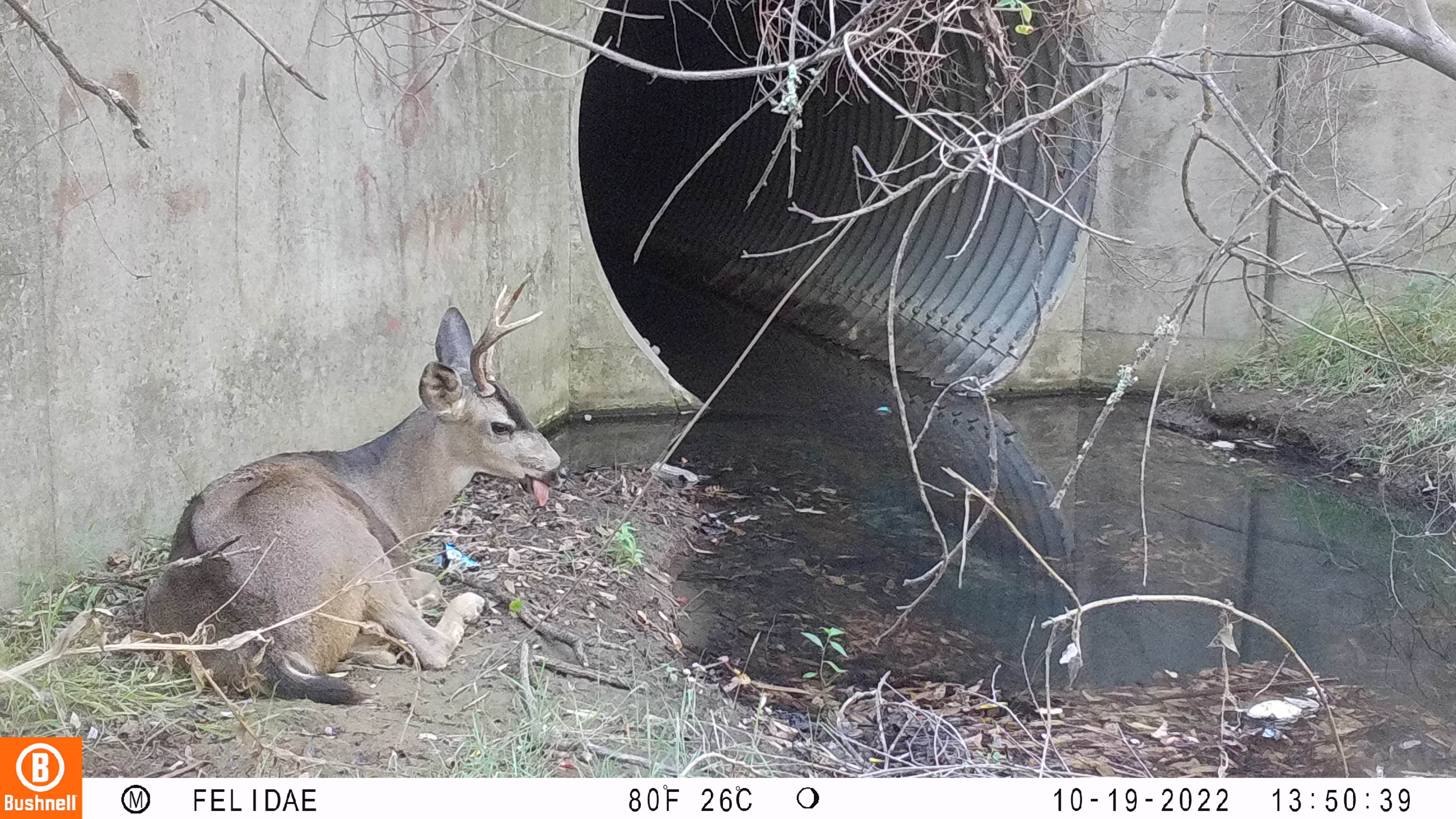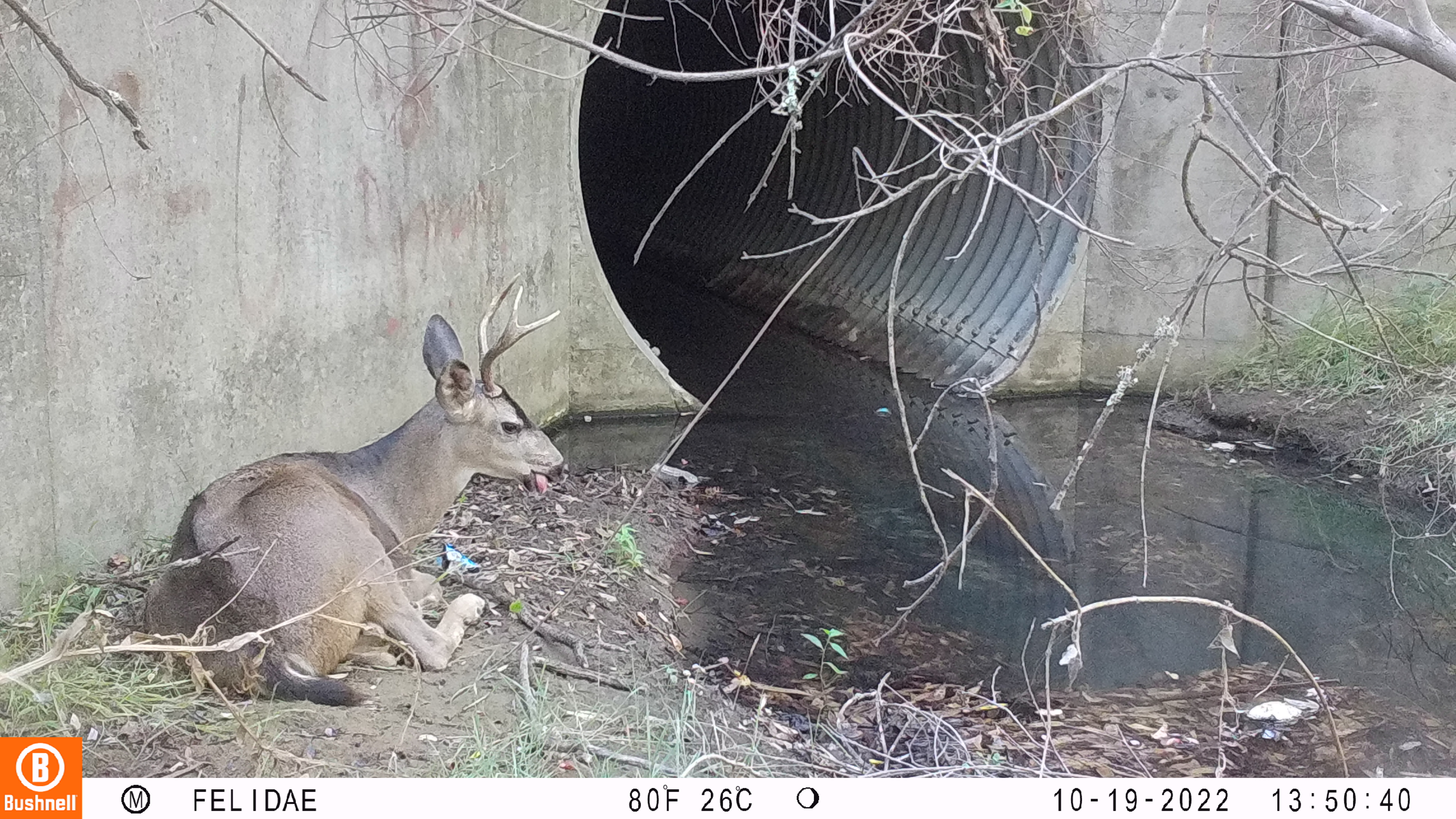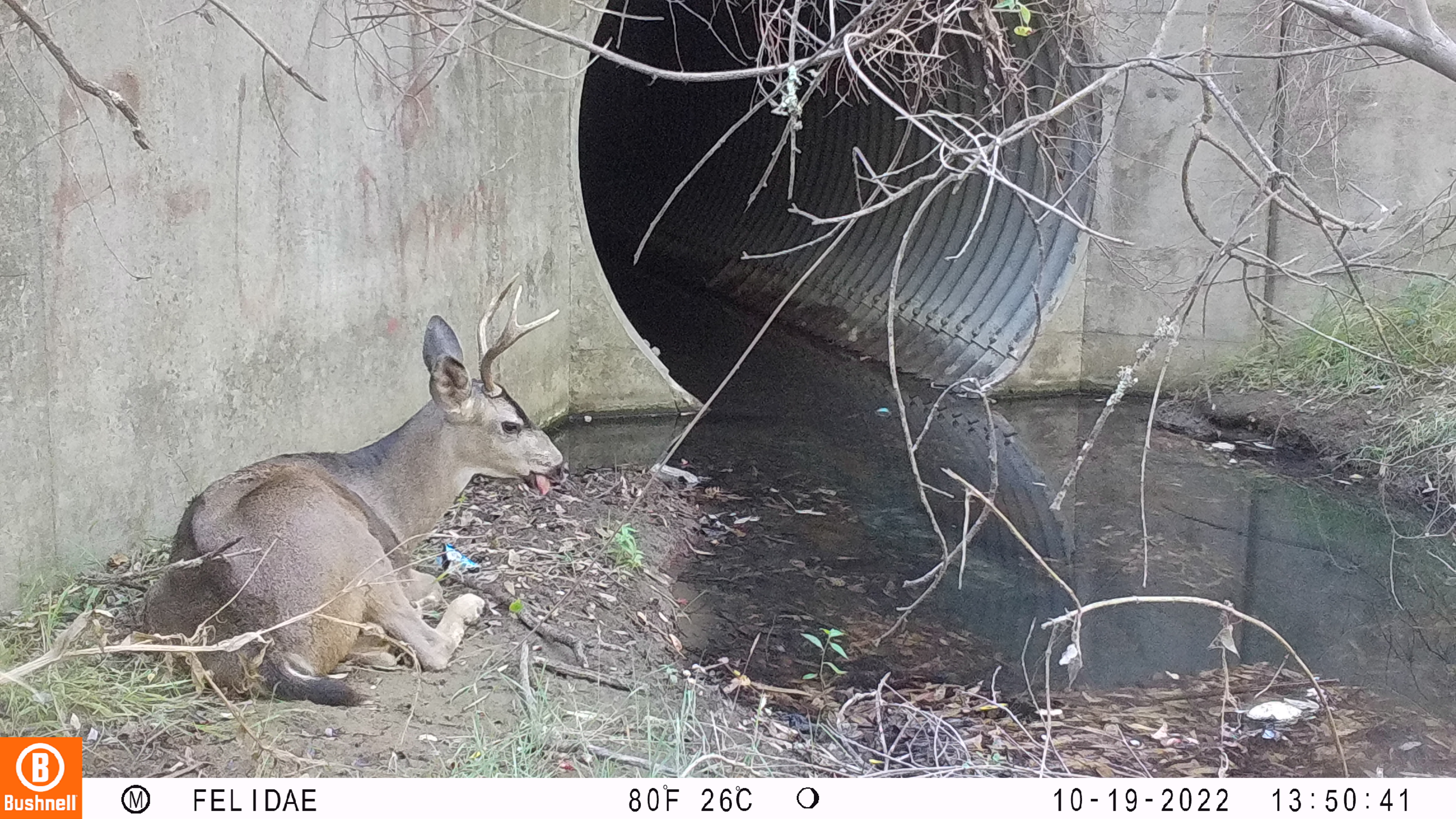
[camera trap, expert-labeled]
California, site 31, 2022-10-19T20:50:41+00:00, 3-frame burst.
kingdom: Animalia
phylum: Chordata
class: Mammalia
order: Artiodactyla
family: Cervidae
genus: Odocoileus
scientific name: Odocoileus hemionus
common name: mule deer